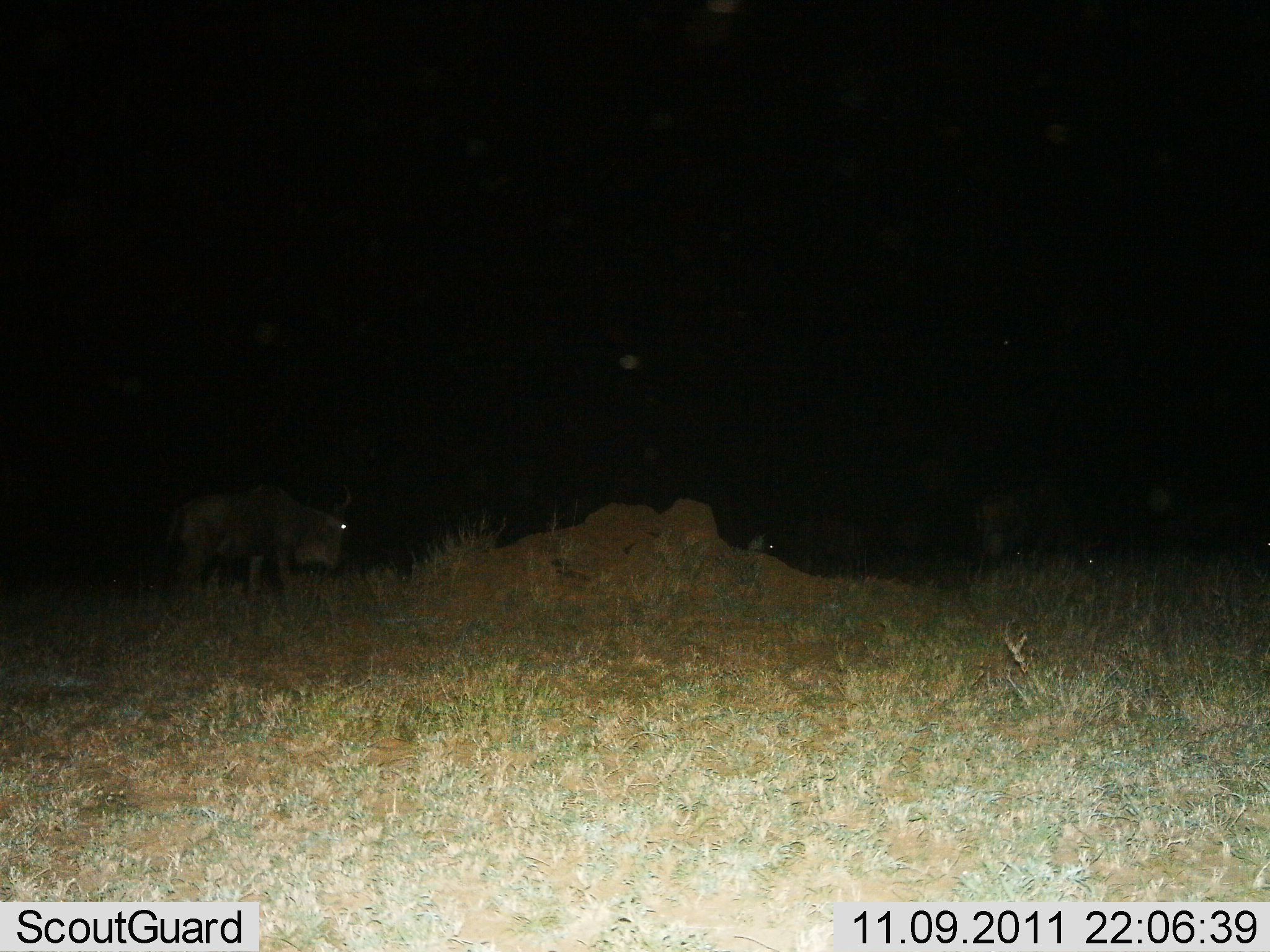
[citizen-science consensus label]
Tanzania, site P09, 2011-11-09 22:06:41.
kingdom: Animalia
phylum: Chordata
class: Mammalia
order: Artiodactyla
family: Bovidae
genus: Connochaetes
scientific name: Connochaetes taurinus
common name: blue wildebeest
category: wildebeest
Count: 2.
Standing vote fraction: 73%.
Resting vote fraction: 9%.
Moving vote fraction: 9%.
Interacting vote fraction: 0%.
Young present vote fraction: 0%.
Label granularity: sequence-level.